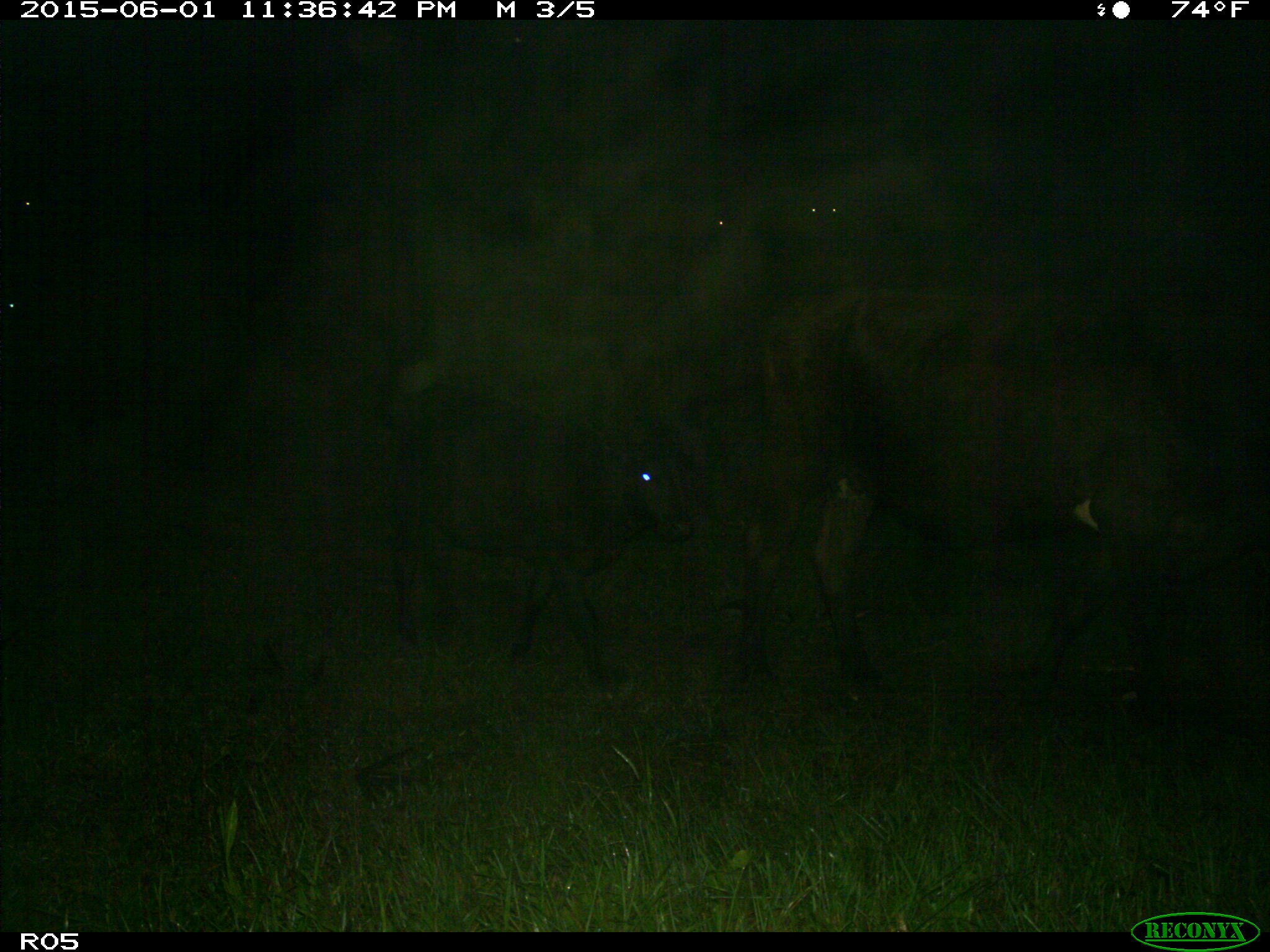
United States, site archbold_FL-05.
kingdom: Animalia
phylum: Chordata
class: Mammalia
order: Artiodactyla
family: Bovidae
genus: Bos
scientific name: Bos taurus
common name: domestic cow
Bos taurus (domestic cow).